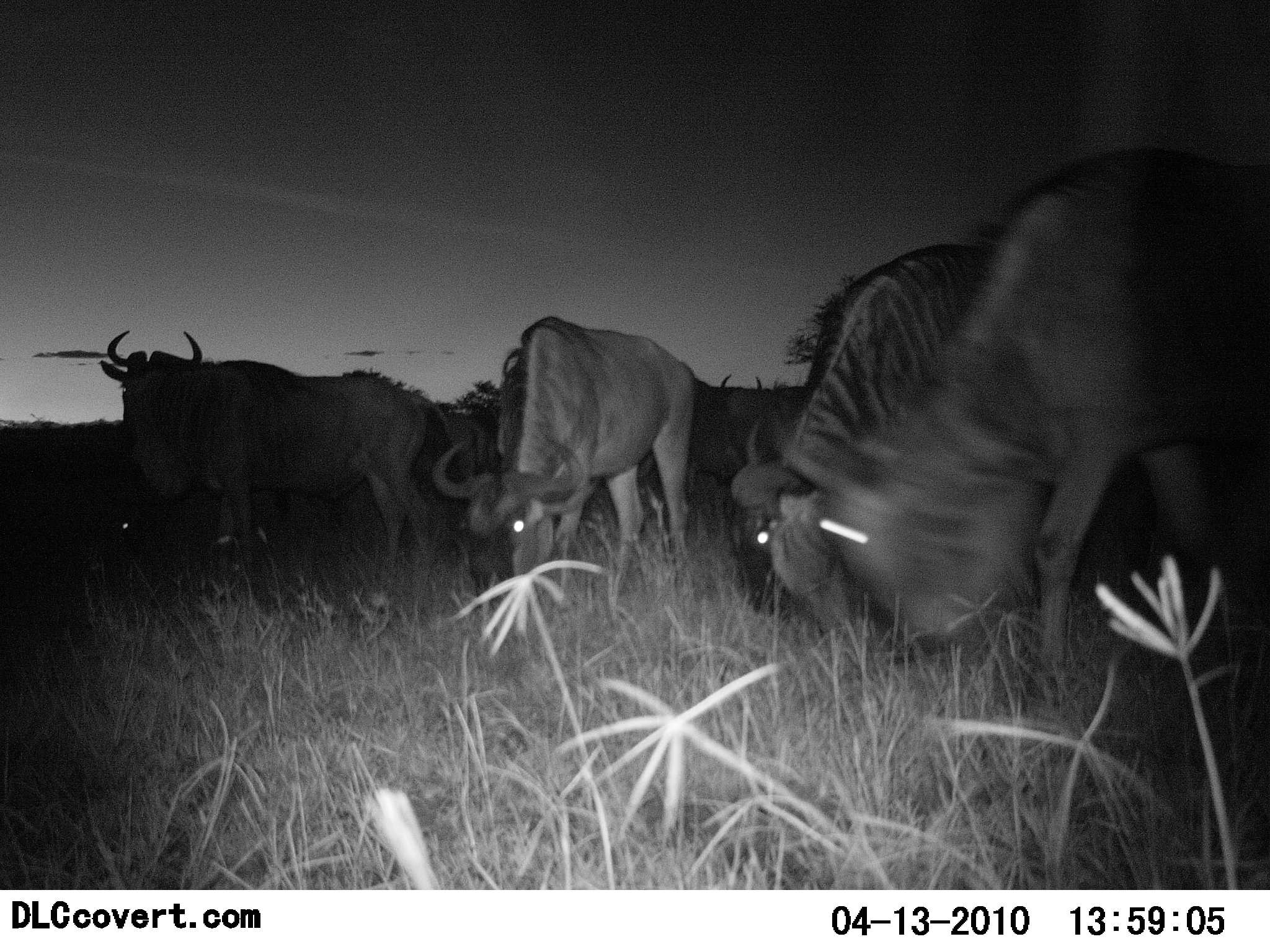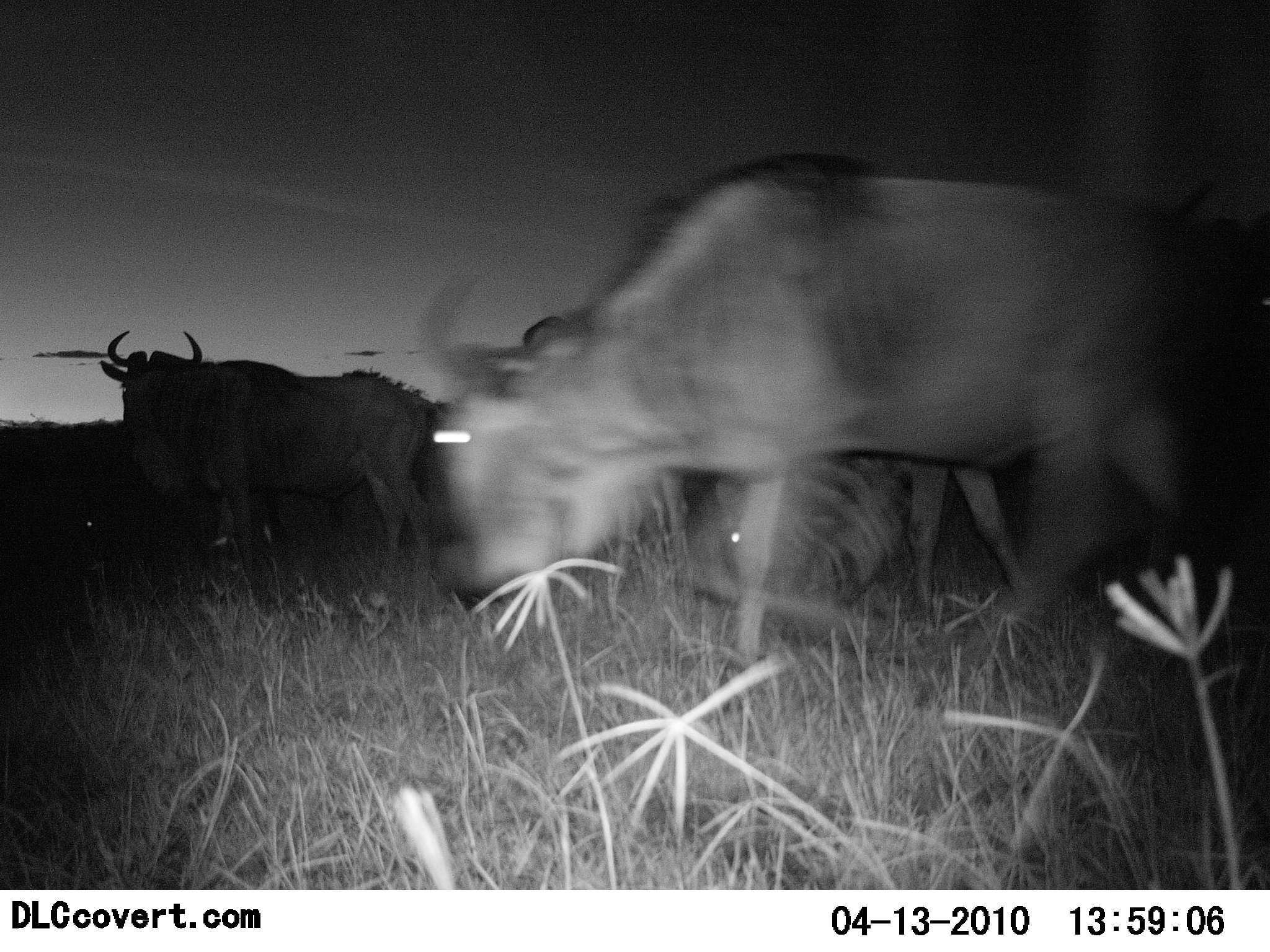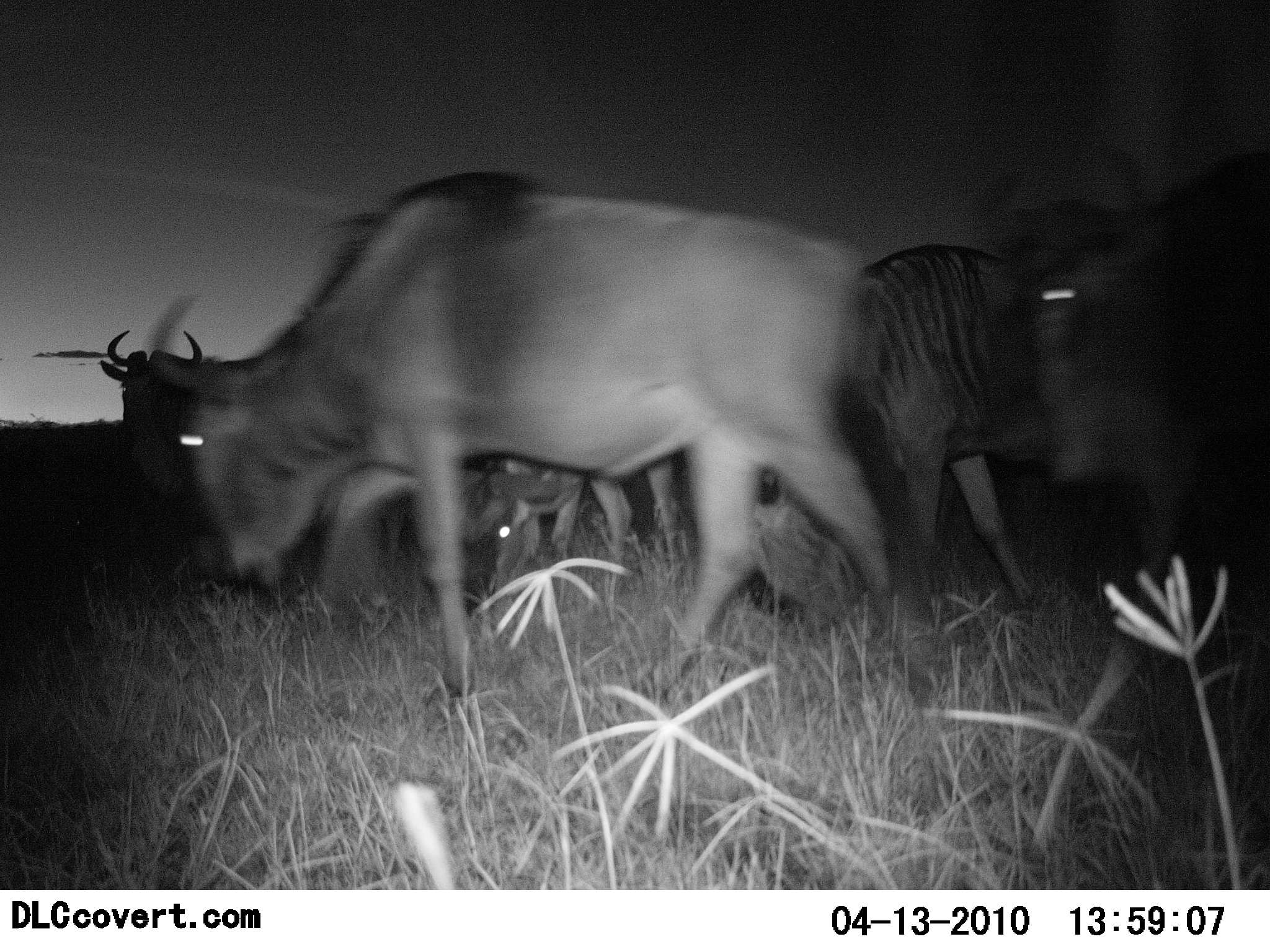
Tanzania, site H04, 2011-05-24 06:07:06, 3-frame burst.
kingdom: Animalia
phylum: Chordata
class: Mammalia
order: Artiodactyla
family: Bovidae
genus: Connochaetes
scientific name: Connochaetes taurinus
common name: blue wildebeest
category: wildebeest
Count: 5.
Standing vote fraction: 62%.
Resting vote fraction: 0%.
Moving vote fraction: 77%.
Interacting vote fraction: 0%.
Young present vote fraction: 0%.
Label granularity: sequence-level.